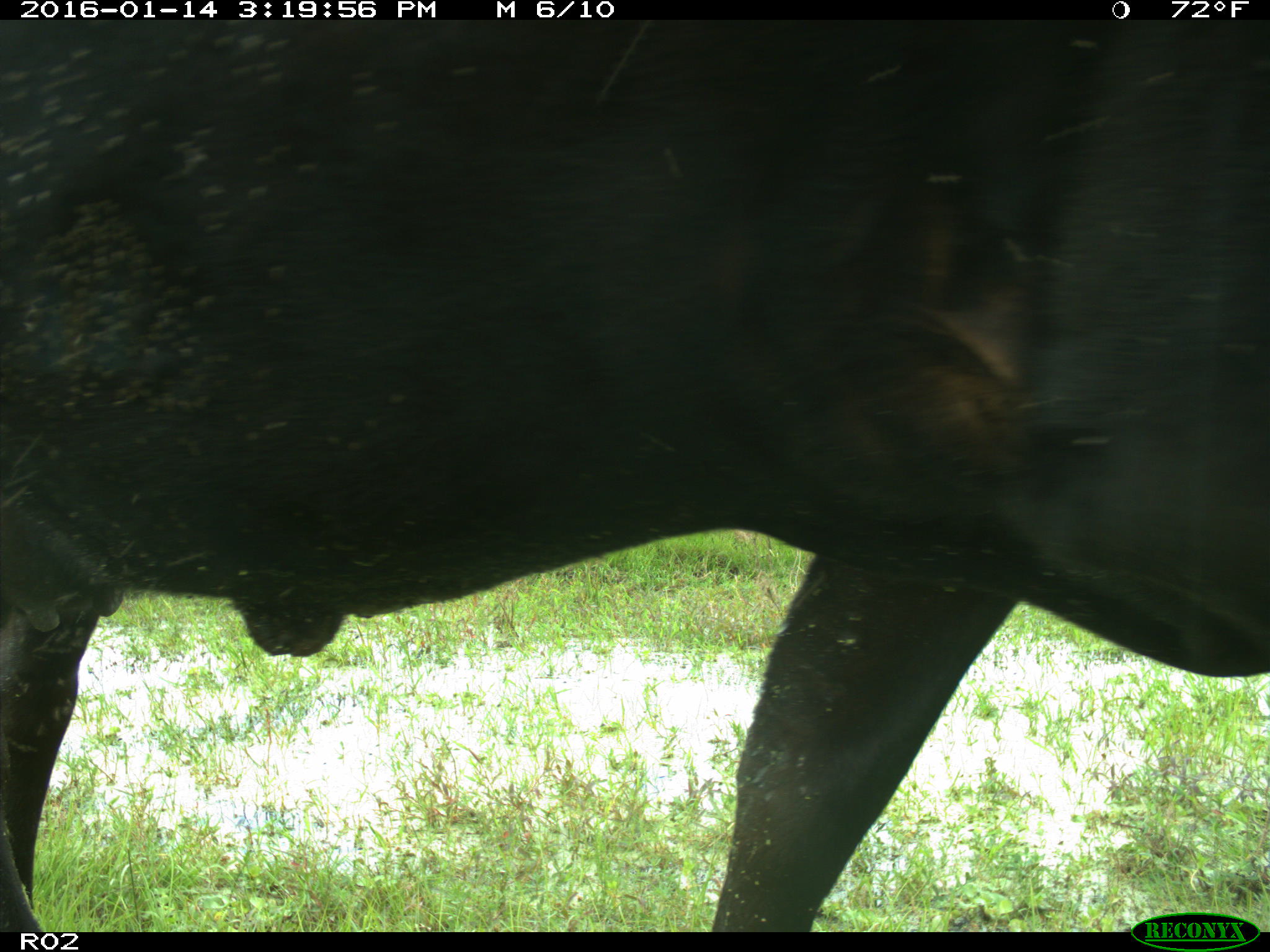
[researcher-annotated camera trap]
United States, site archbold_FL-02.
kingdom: Animalia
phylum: Chordata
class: Mammalia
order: Artiodactyla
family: Bovidae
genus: Bos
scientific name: Bos taurus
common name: domestic cow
Bos taurus (domestic cow).